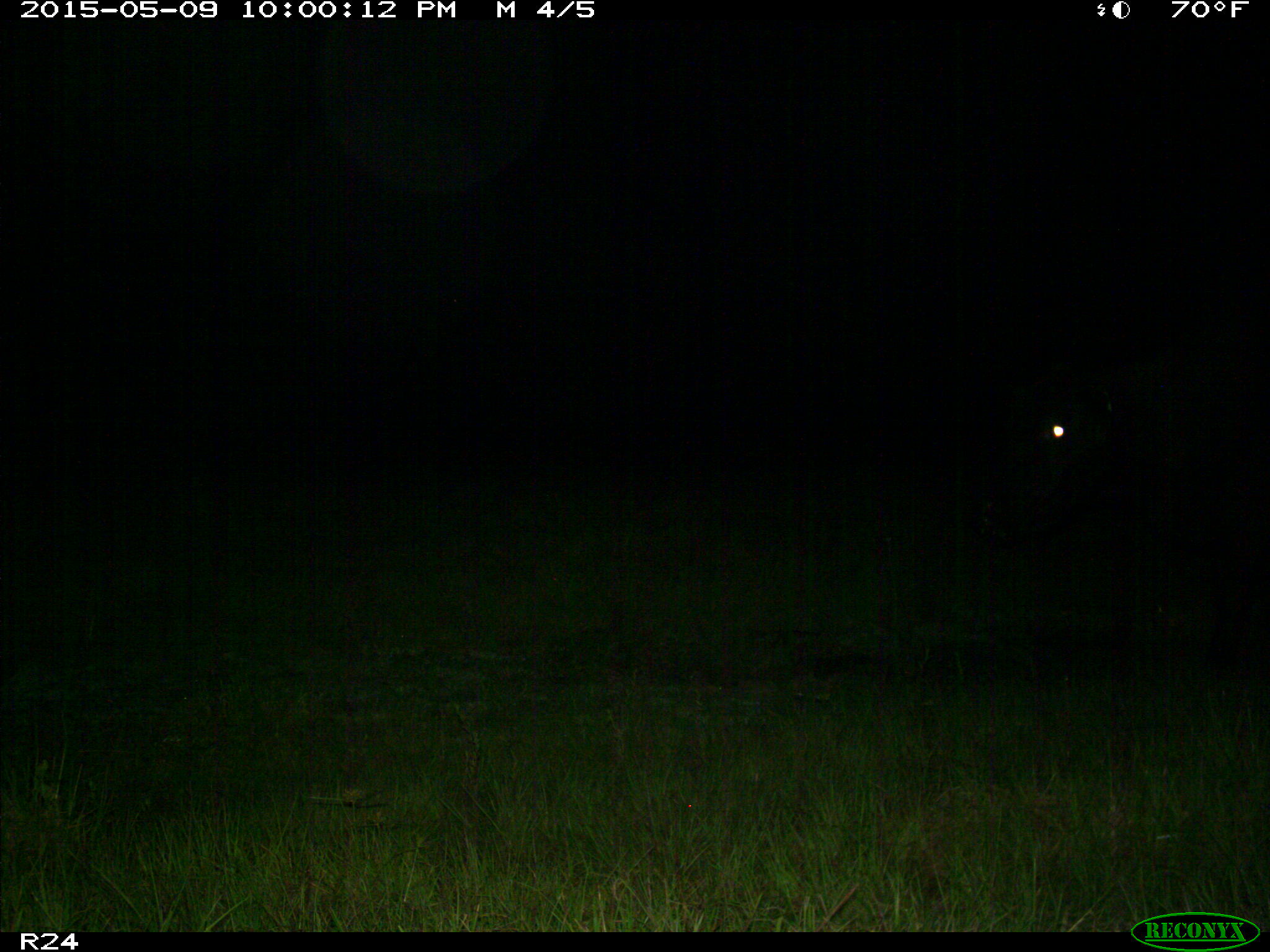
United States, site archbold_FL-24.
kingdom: Animalia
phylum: Chordata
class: Mammalia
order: Artiodactyla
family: Bovidae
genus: Bos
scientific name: Bos taurus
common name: domestic cow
Bos taurus (domestic cow).